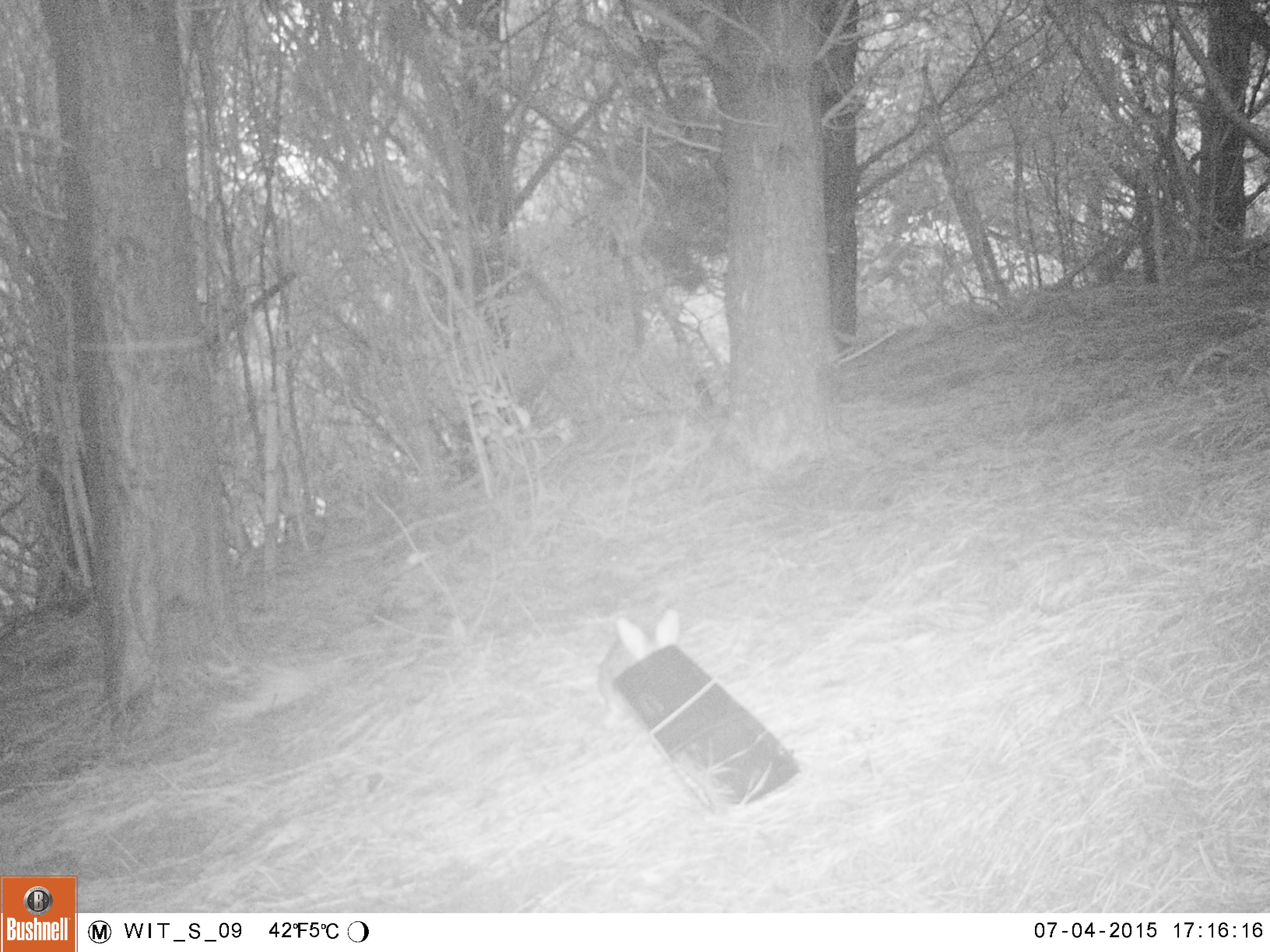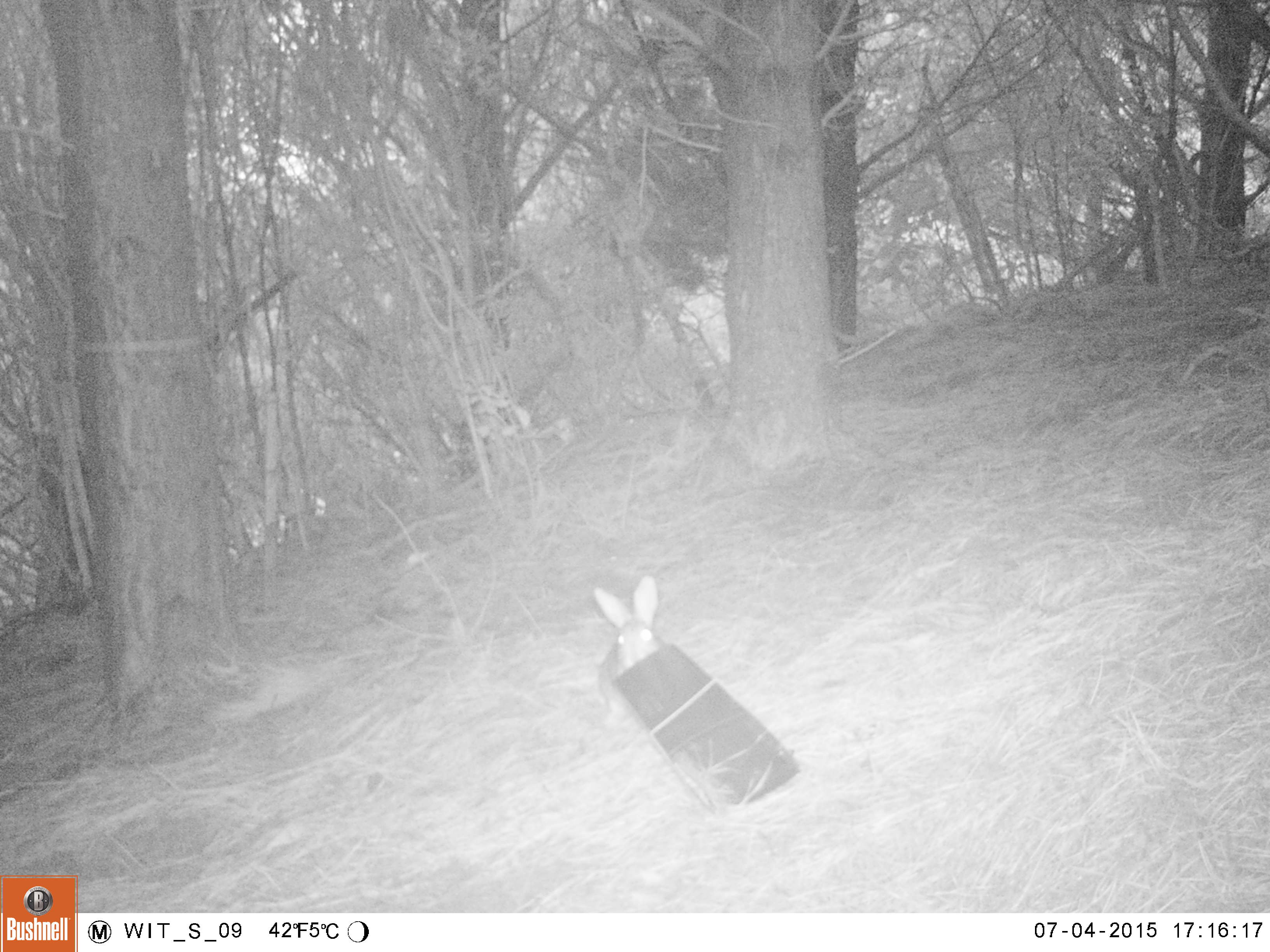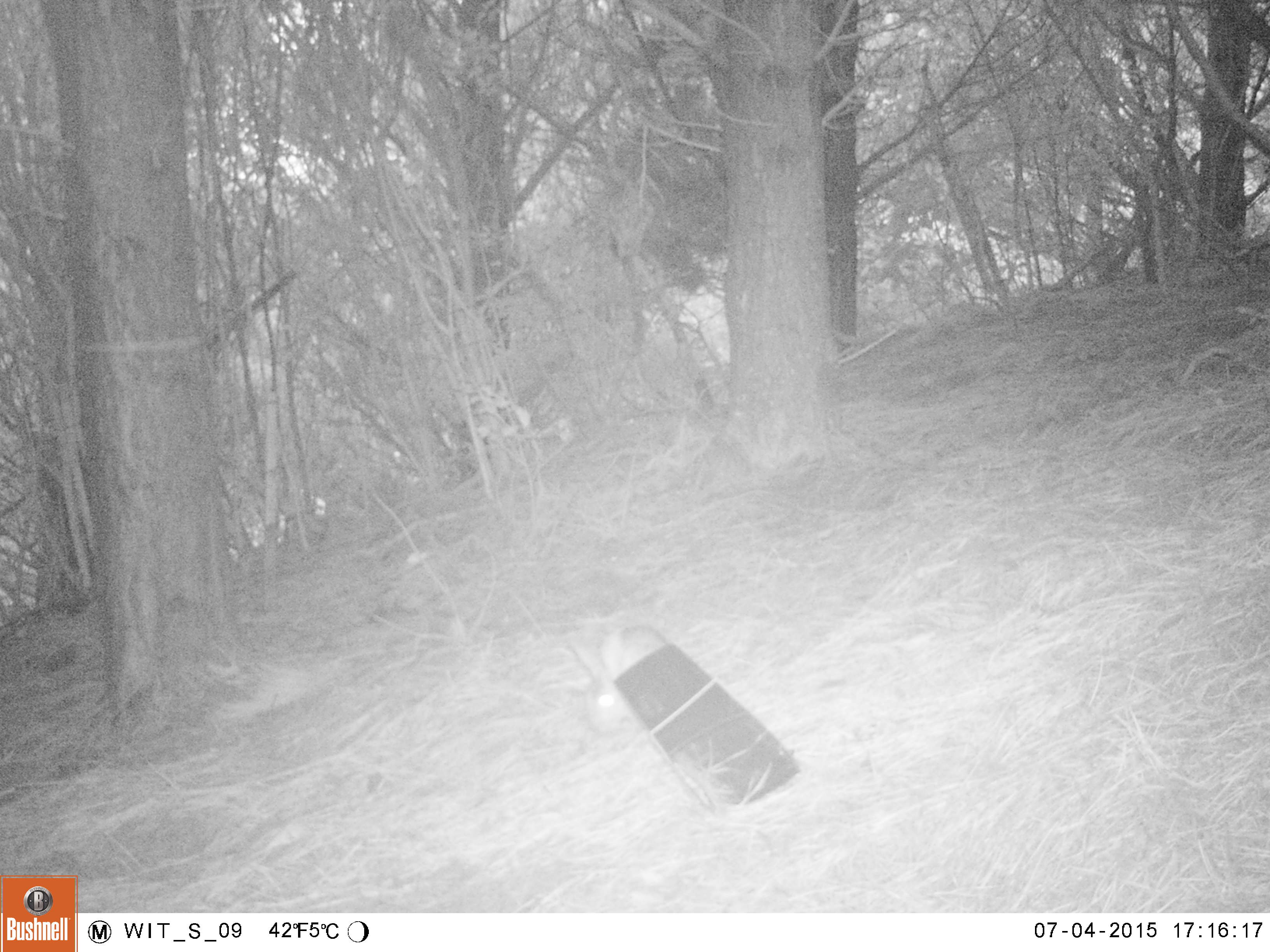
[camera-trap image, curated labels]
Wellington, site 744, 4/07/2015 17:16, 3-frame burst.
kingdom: Animalia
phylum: Chordata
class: Mammalia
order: Lagomorpha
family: Leporidae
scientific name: Leporidae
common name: rabbit